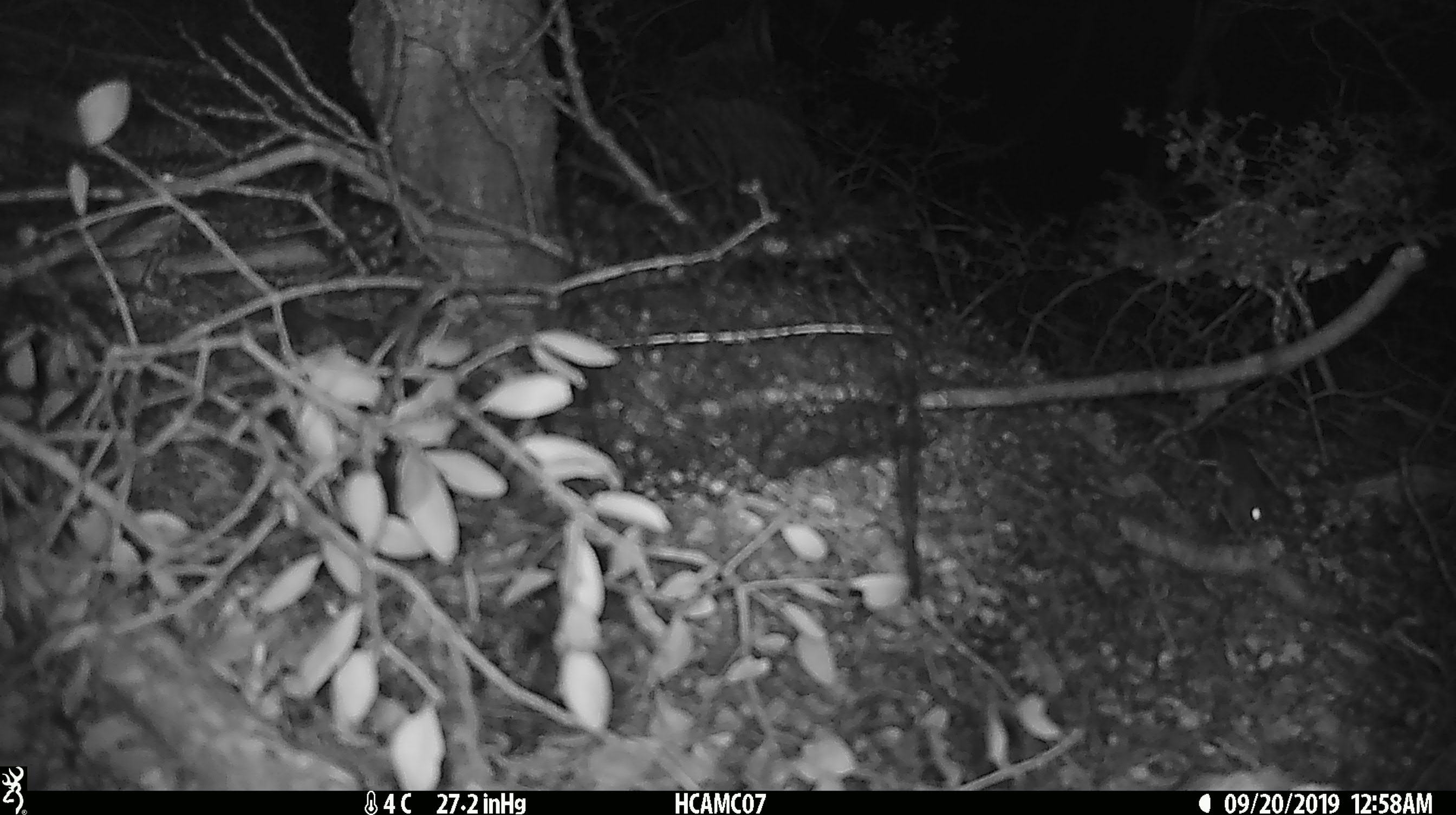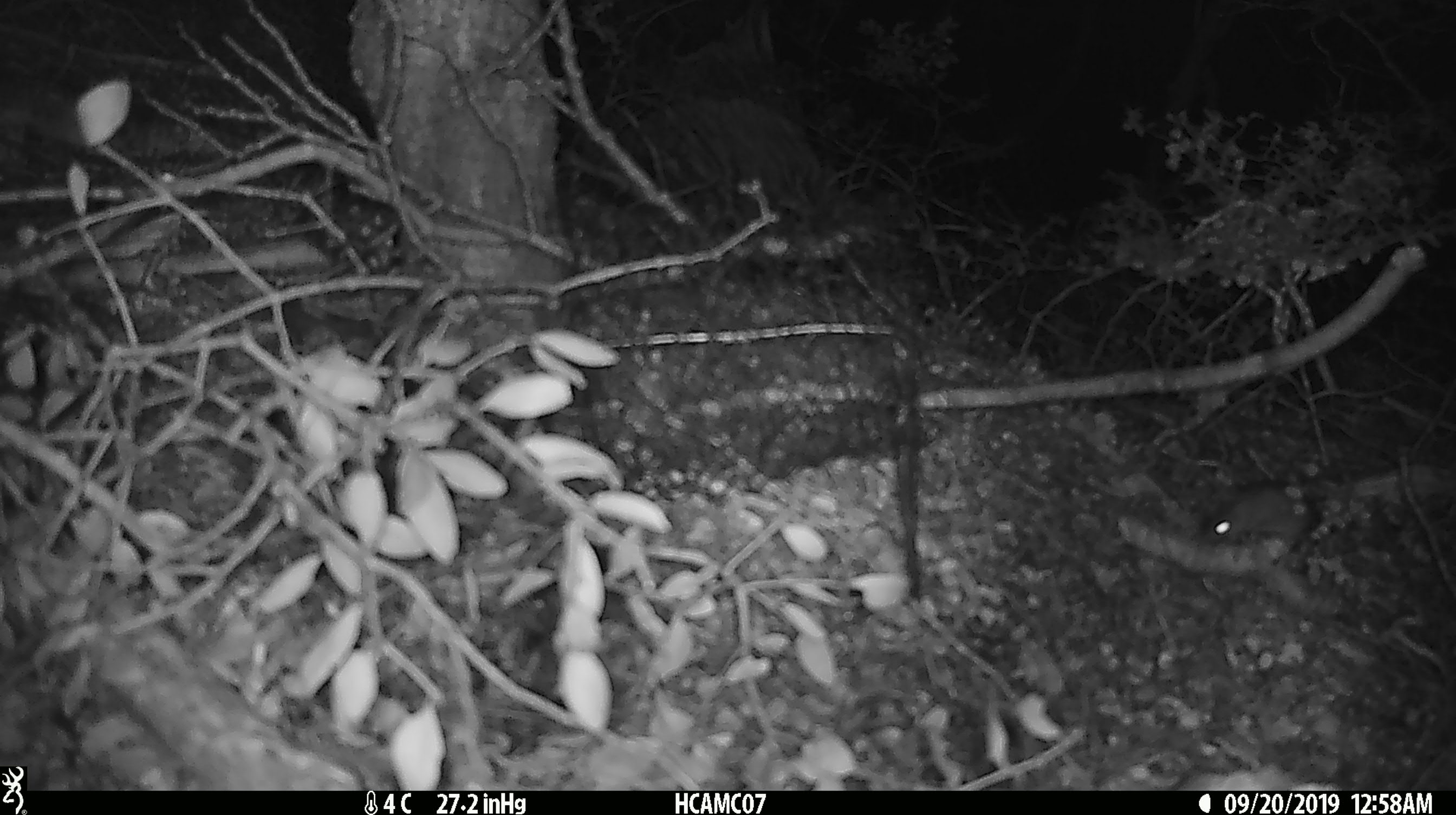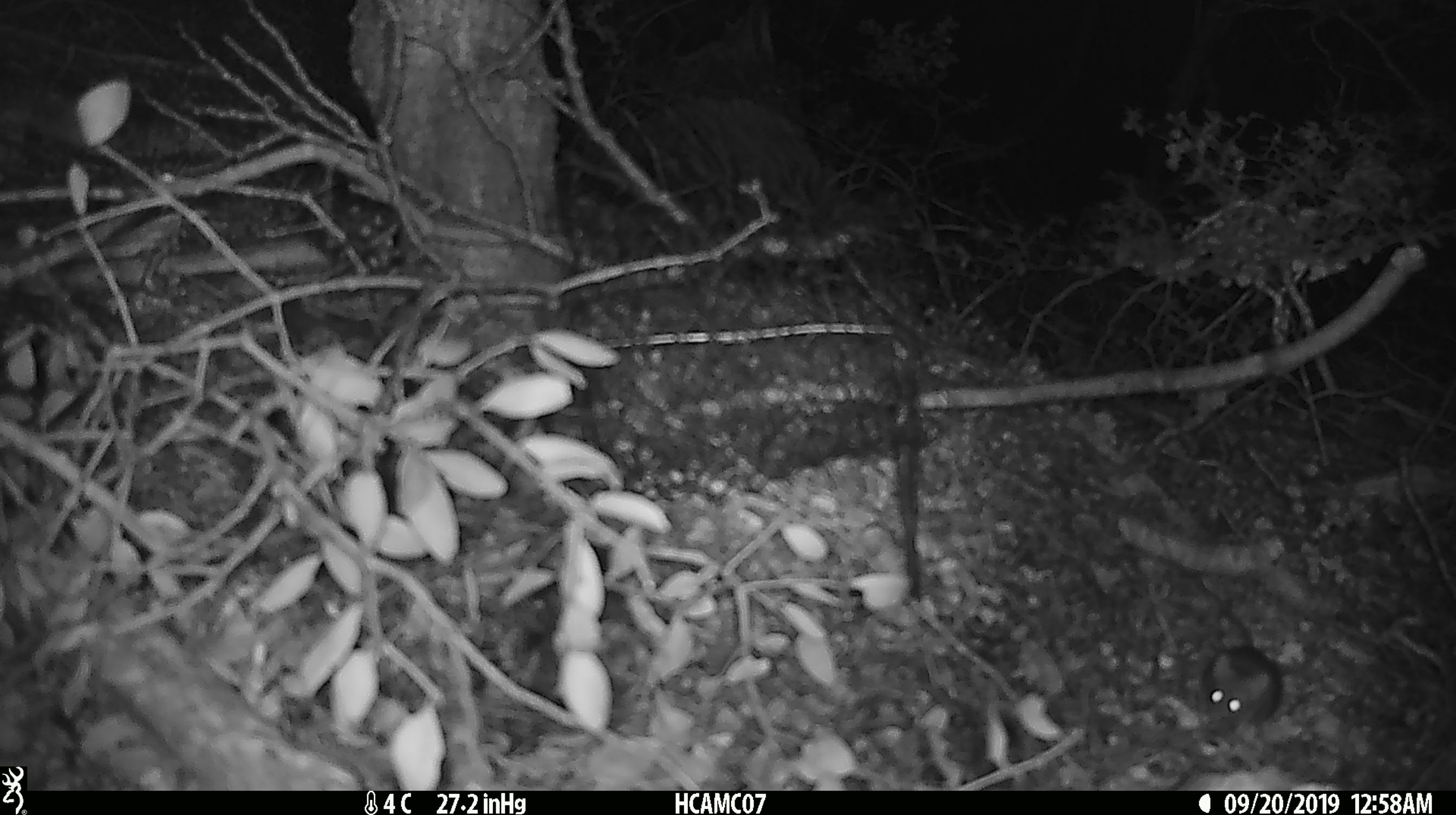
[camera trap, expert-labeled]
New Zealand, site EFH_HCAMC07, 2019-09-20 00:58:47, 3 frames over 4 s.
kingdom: Animalia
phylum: Chordata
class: Mammalia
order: Rodentia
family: Muridae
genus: Mus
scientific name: Mus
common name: mouse